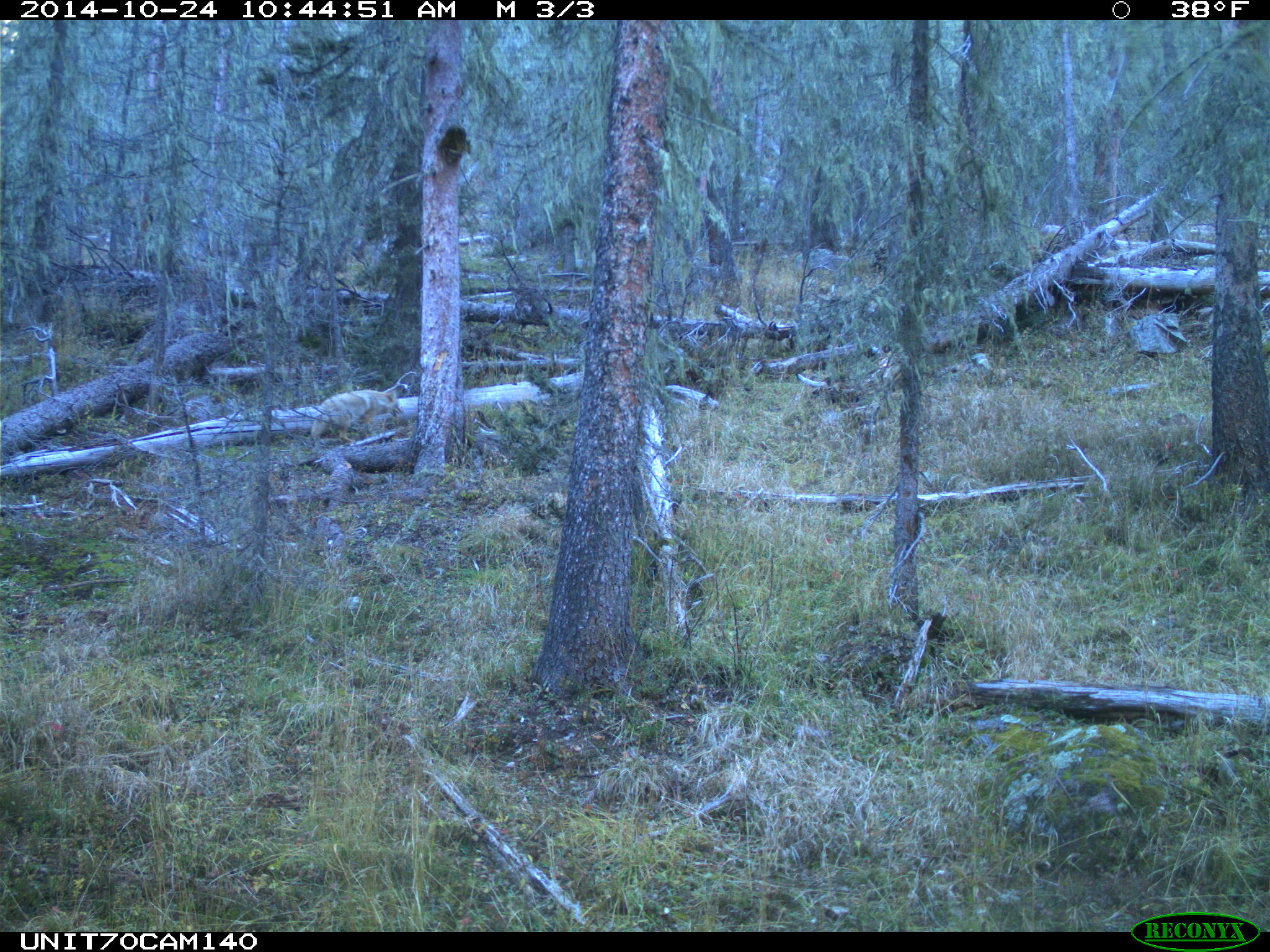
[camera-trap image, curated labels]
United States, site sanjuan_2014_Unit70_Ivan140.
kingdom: Animalia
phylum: Chordata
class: Mammalia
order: Carnivora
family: Canidae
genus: Canis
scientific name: Canis latrans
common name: coyote